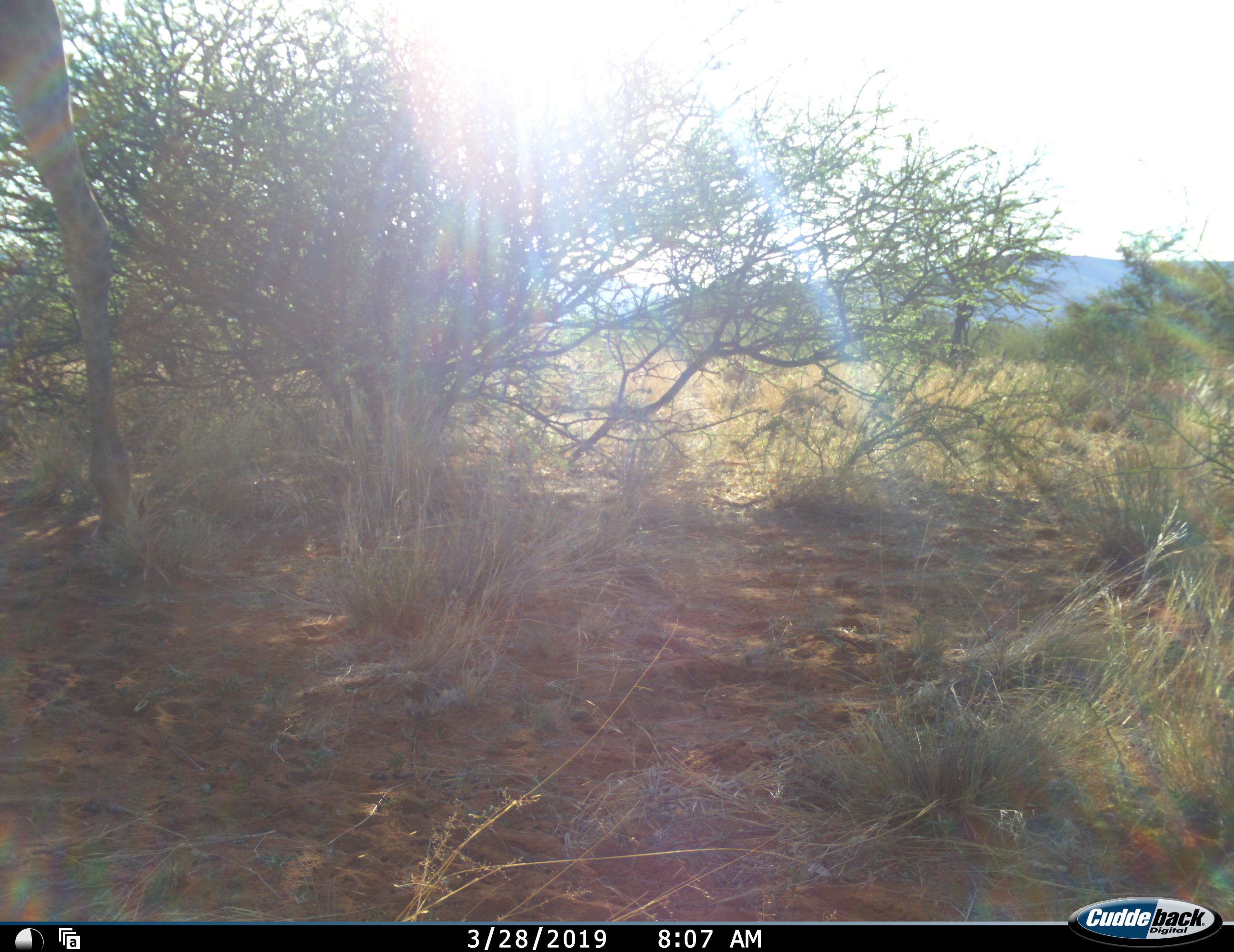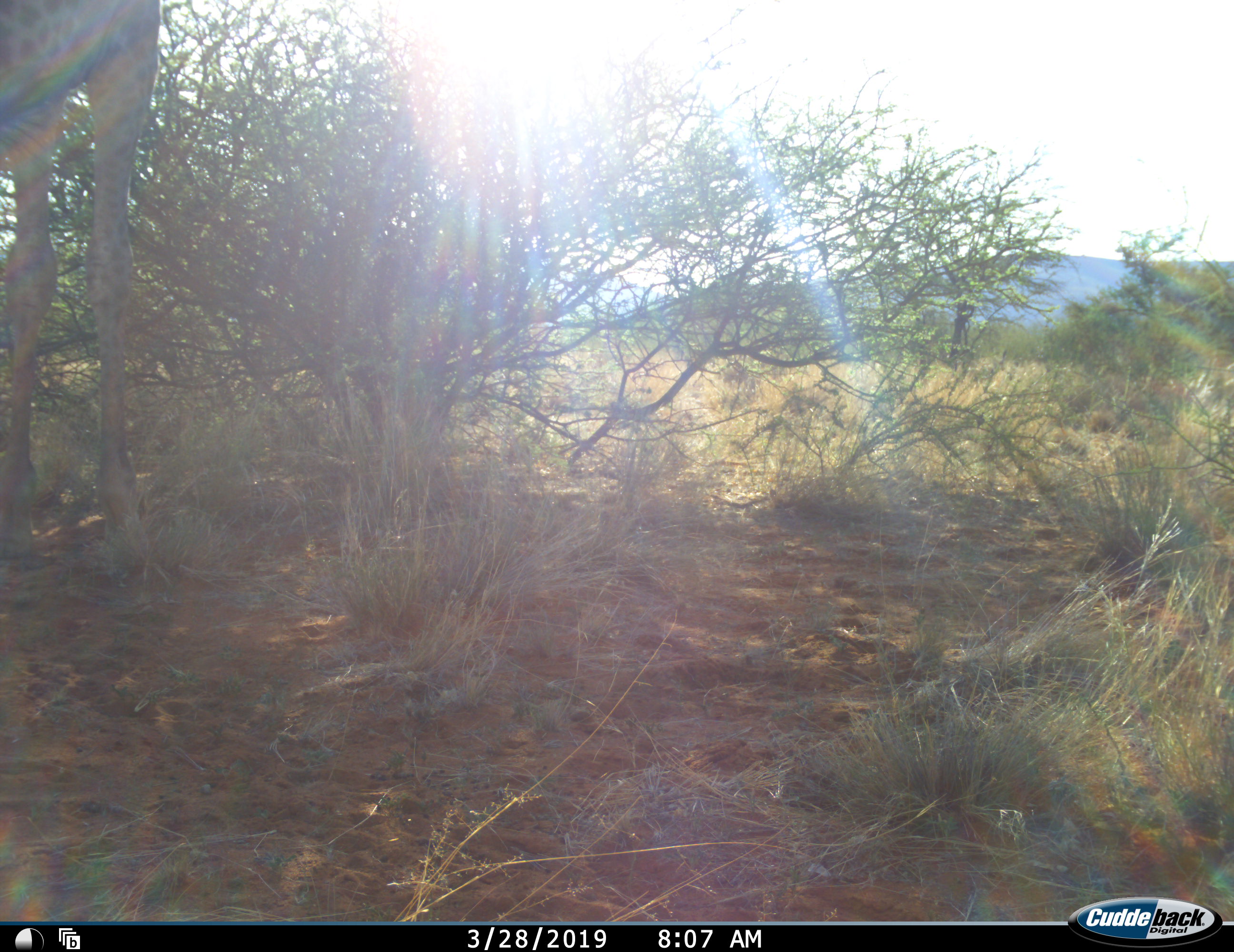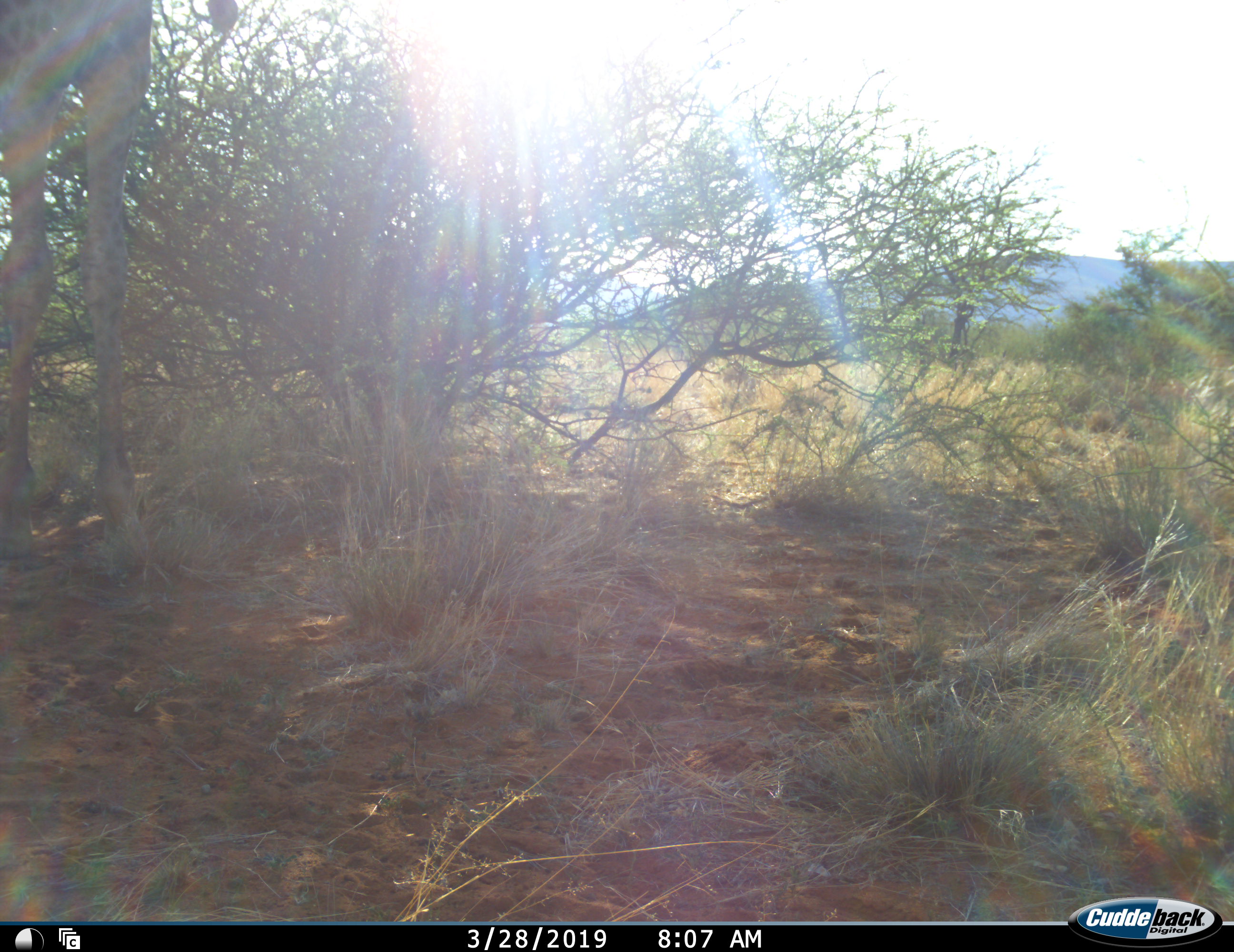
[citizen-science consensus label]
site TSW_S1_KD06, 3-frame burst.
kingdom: Animalia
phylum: Chordata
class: Mammalia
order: Artiodactyla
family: Giraffidae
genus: Giraffa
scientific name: Giraffa camelopardalis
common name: giraffe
Giraffe (Giraffa camelopardalis), count 1. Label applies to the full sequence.